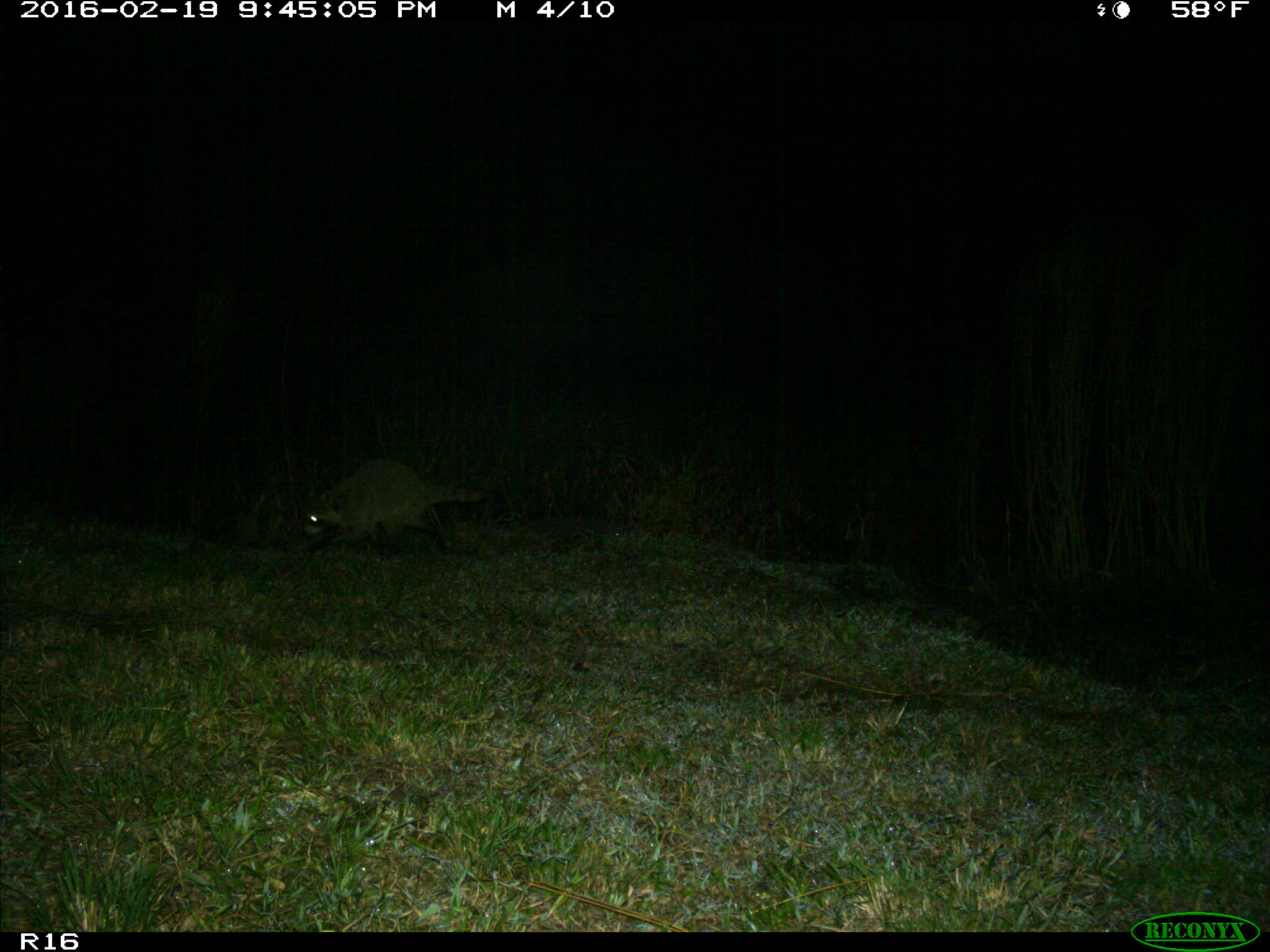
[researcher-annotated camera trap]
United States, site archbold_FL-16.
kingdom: Animalia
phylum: Chordata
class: Mammalia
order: Carnivora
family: Procyonidae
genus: Procyon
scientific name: Procyon lotor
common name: common raccoon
Procyon lotor (common raccoon).